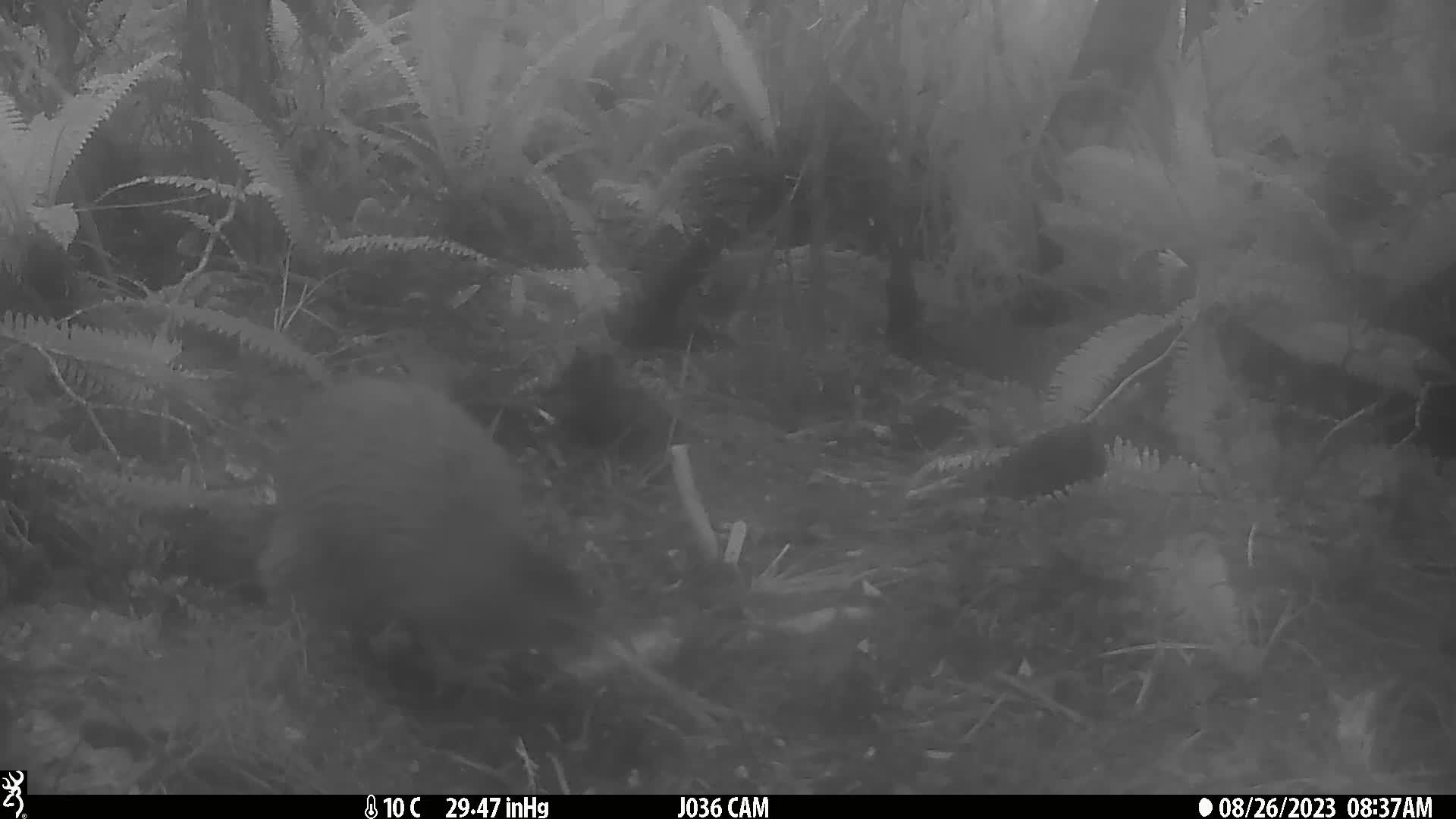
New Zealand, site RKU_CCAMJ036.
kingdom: Animalia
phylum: Chordata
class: Aves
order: Apterygiformes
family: Apterygidae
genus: Apteryx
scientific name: Apteryx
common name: kiwi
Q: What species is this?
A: Kiwi (Apteryx).